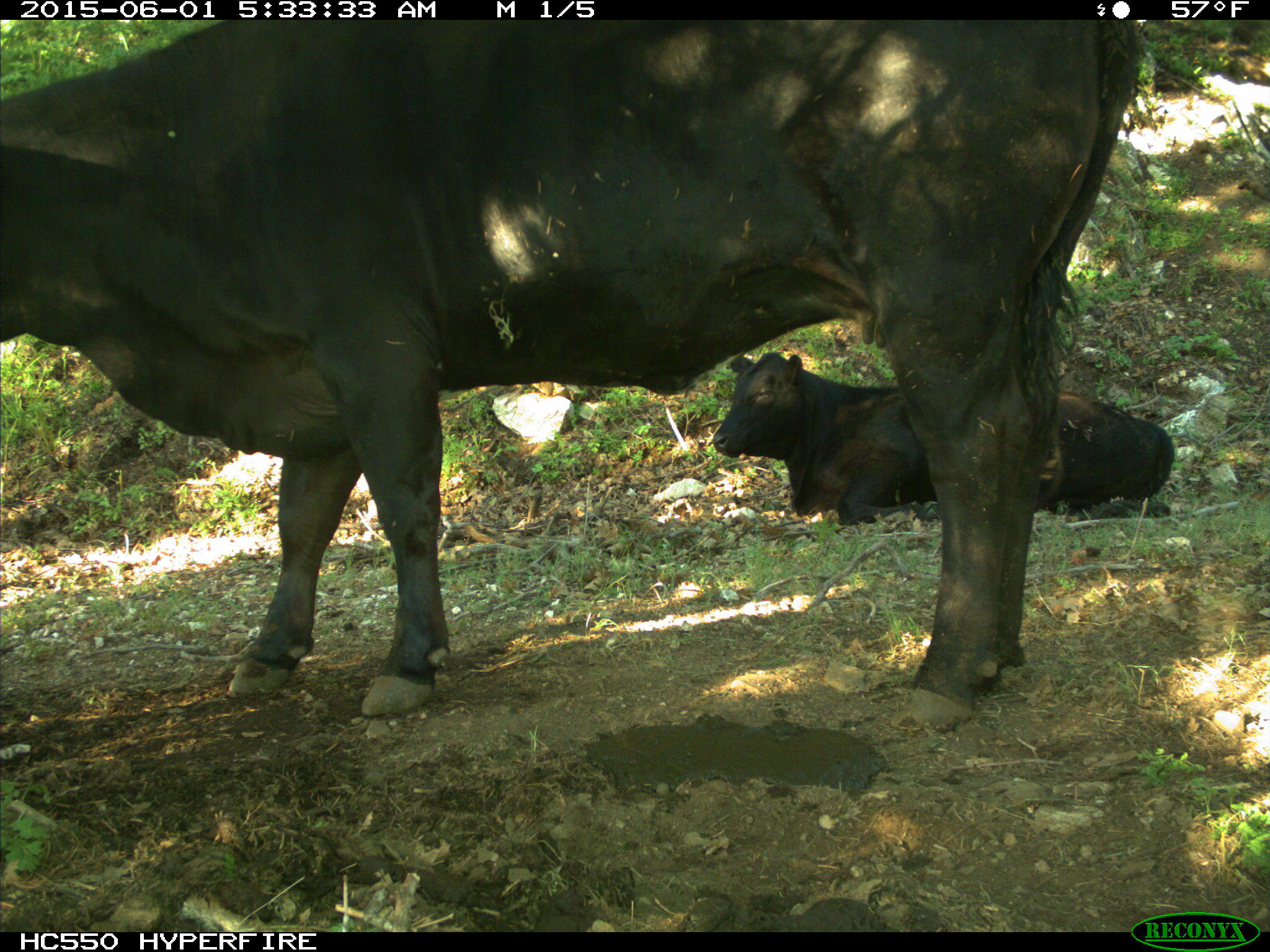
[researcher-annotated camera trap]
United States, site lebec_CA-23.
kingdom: Animalia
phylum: Chordata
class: Mammalia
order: Artiodactyla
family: Bovidae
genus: Bos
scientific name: Bos taurus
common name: domestic cow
Bos taurus (domestic cow).